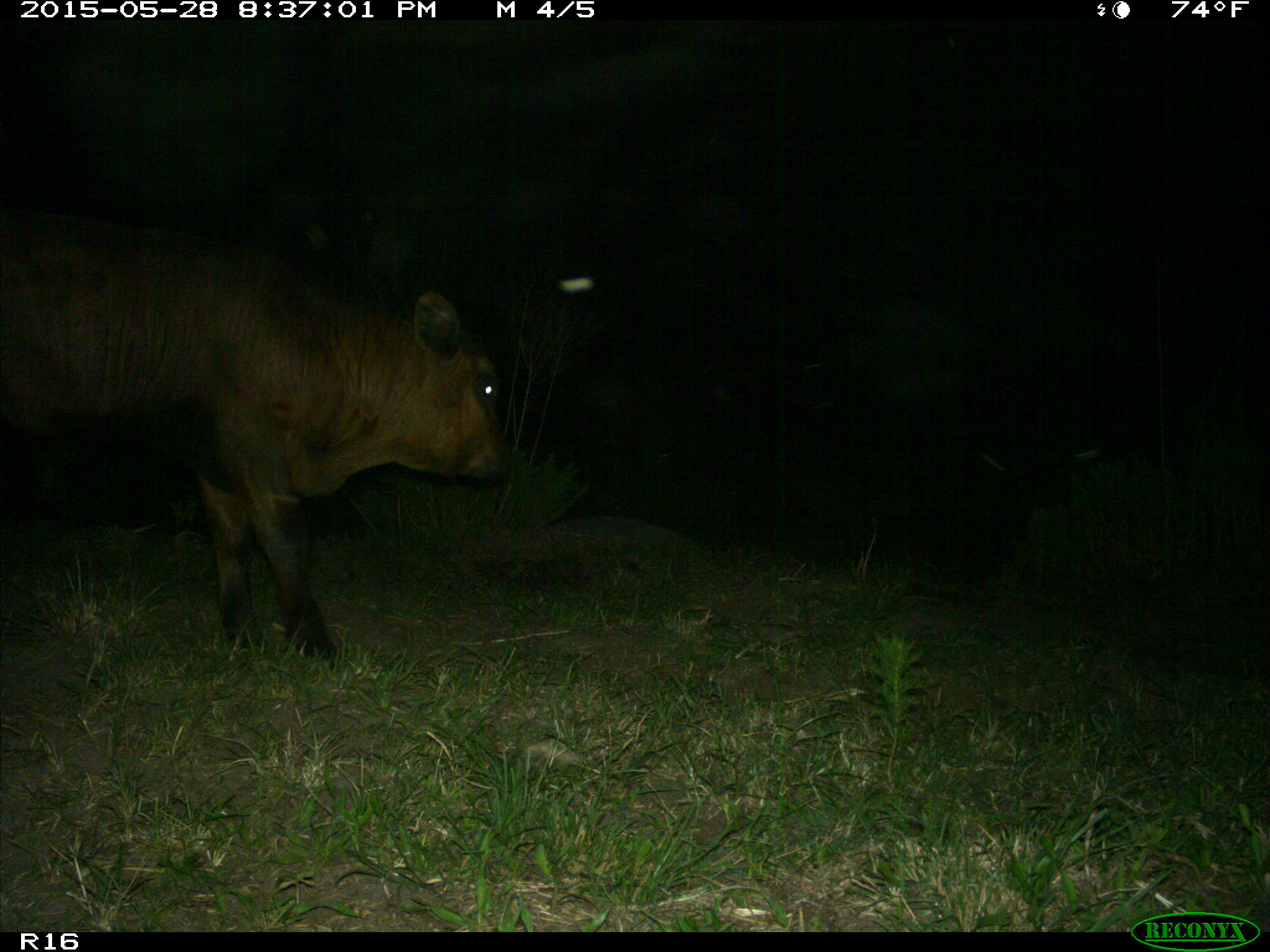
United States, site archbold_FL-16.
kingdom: Animalia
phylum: Chordata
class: Mammalia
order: Artiodactyla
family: Bovidae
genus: Bos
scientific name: Bos taurus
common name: domestic cow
Bos taurus (domestic cow).